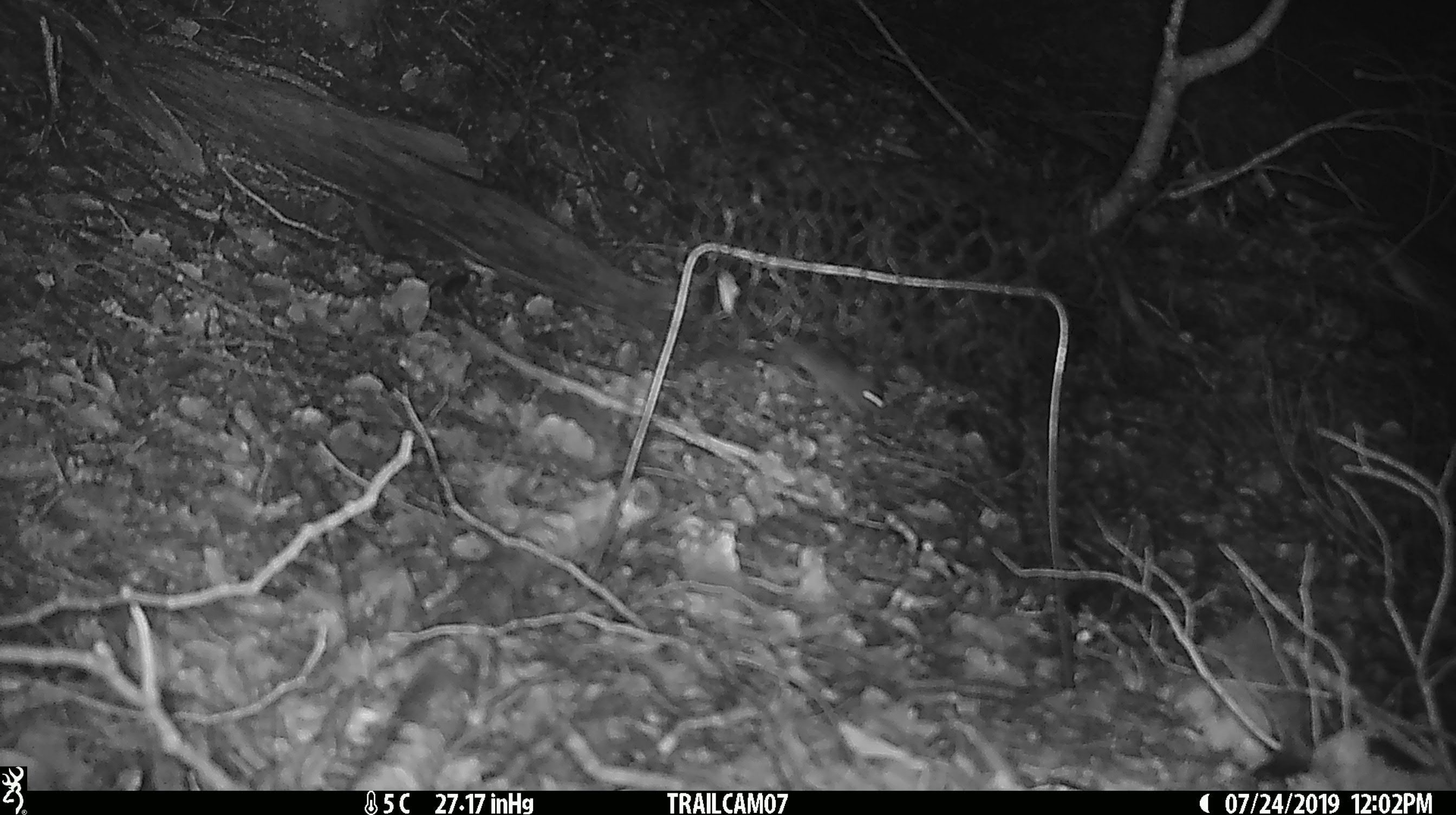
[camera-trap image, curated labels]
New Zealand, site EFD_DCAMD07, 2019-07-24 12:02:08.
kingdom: Animalia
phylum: Chordata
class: Mammalia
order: Rodentia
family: Muridae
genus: Mus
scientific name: Mus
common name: mouse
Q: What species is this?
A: Mouse (Mus).